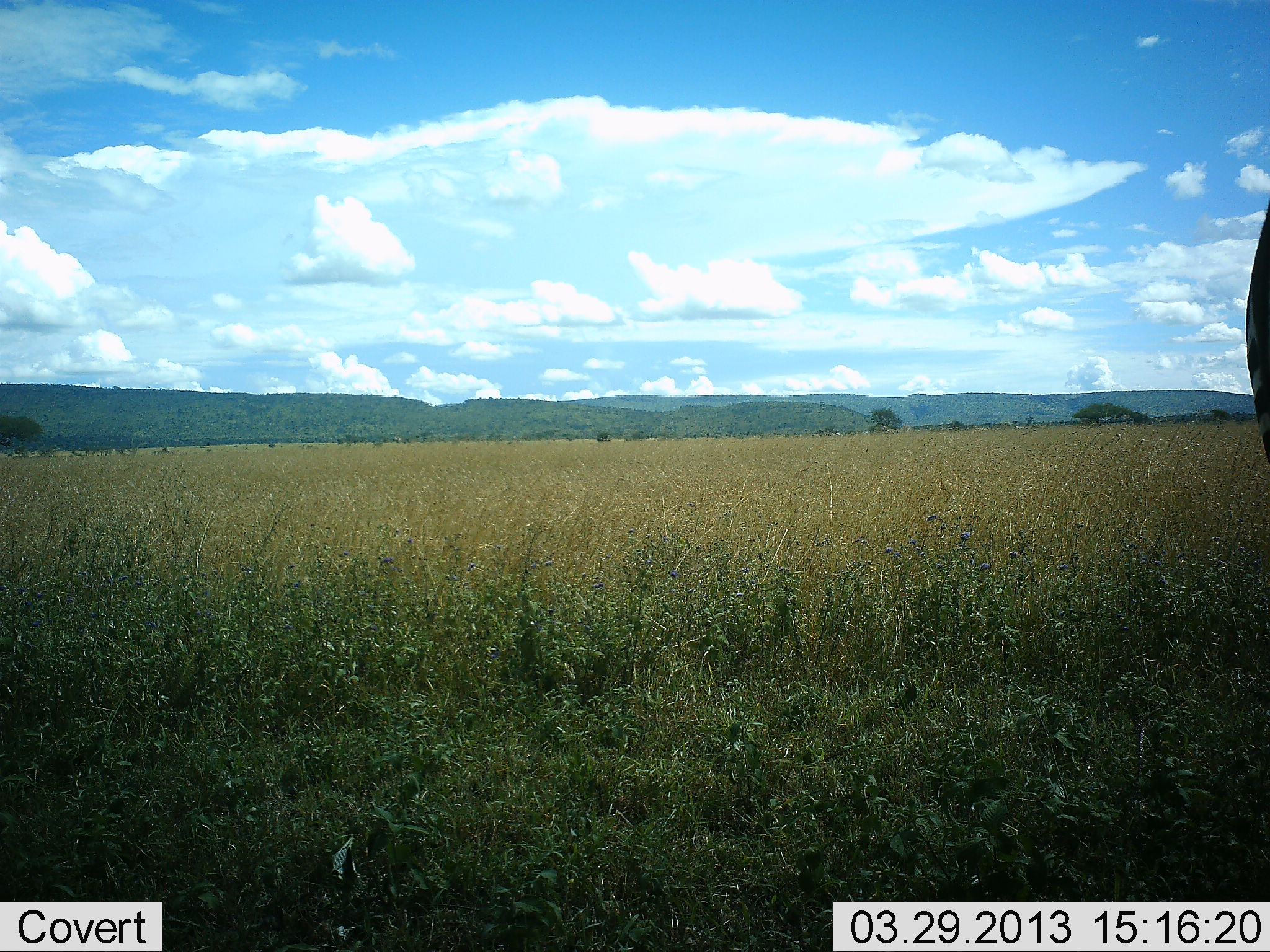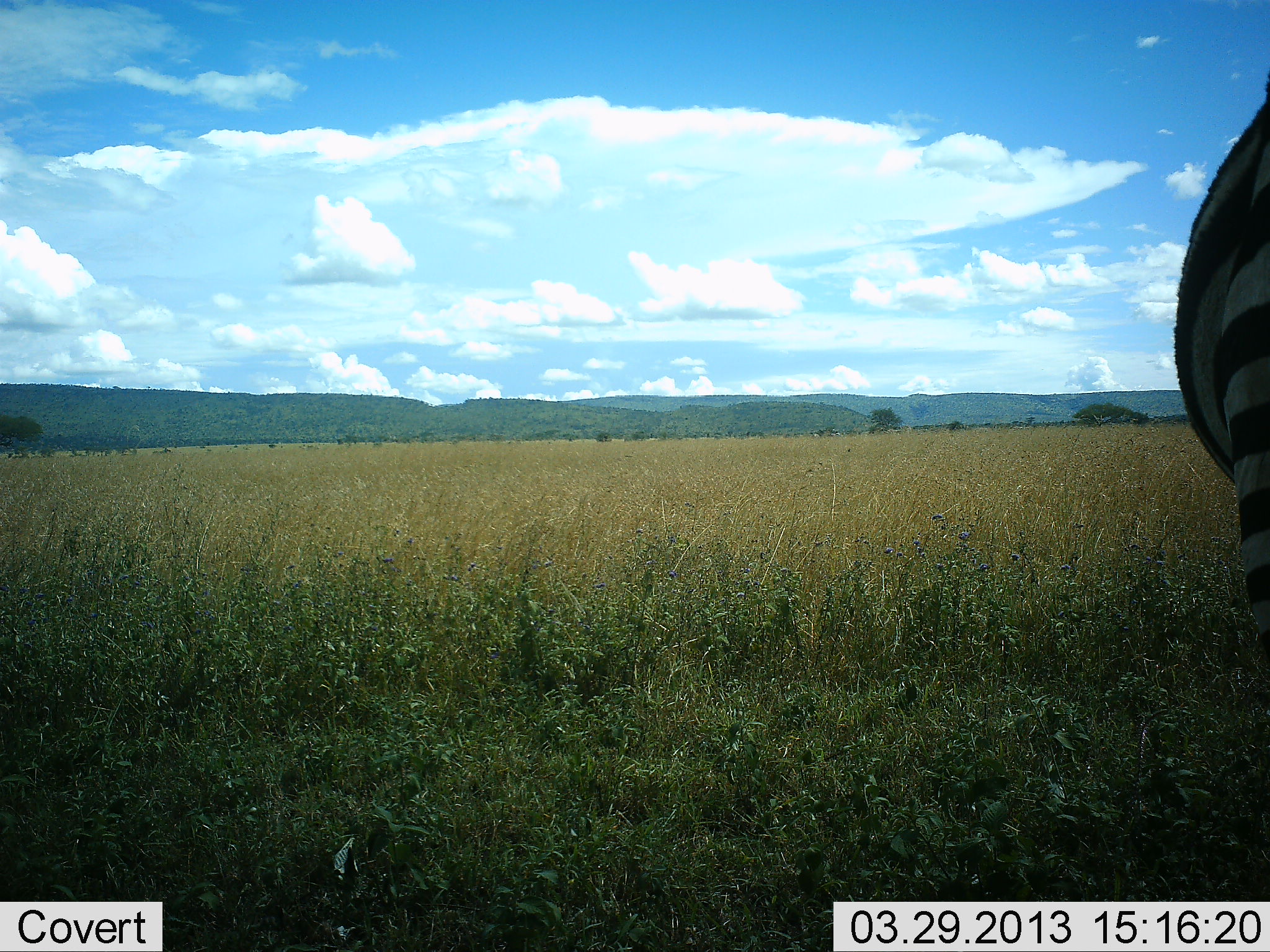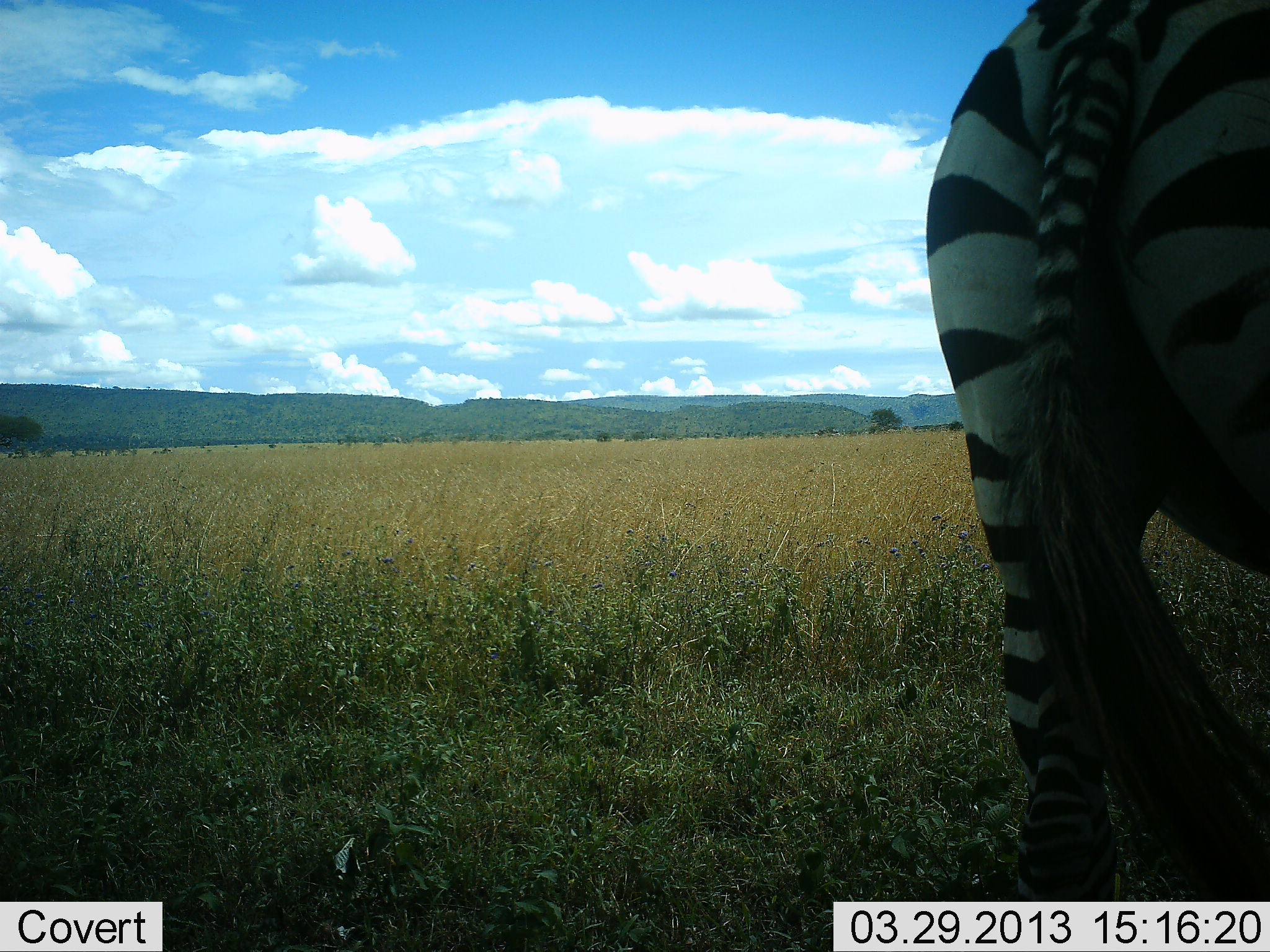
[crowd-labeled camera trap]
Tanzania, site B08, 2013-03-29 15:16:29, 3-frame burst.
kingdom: Animalia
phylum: Chordata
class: Mammalia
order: Perissodactyla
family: Equidae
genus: Equus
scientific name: Equus quagga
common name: plains zebra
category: zebra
Zebra (plains zebra) (Equus quagga), count 1. Behavior (volunteer vote fractions): standing 15%, resting 0%, moving 82%, interacting 0%. Young present (vote fraction): 0%. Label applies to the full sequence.